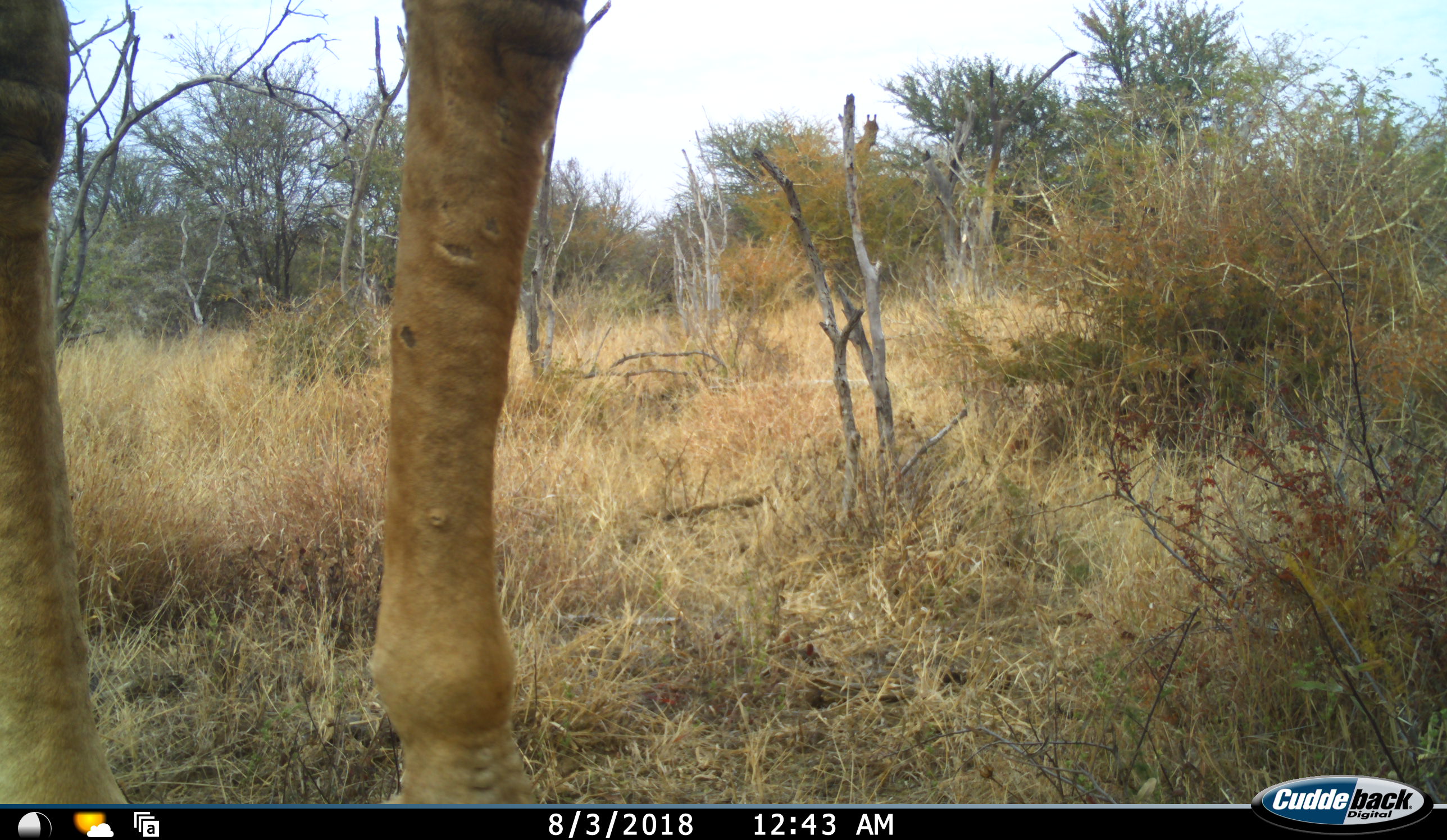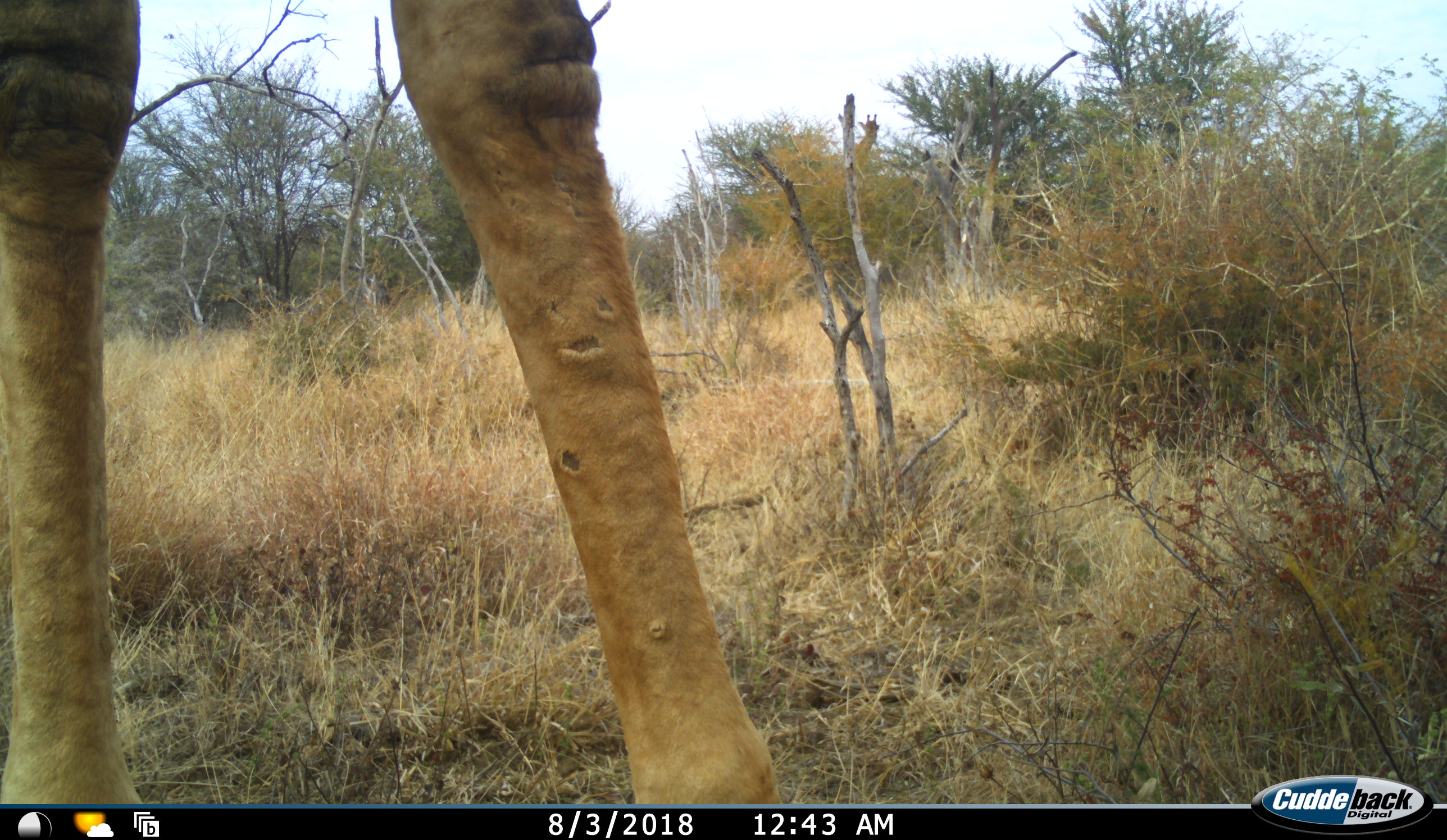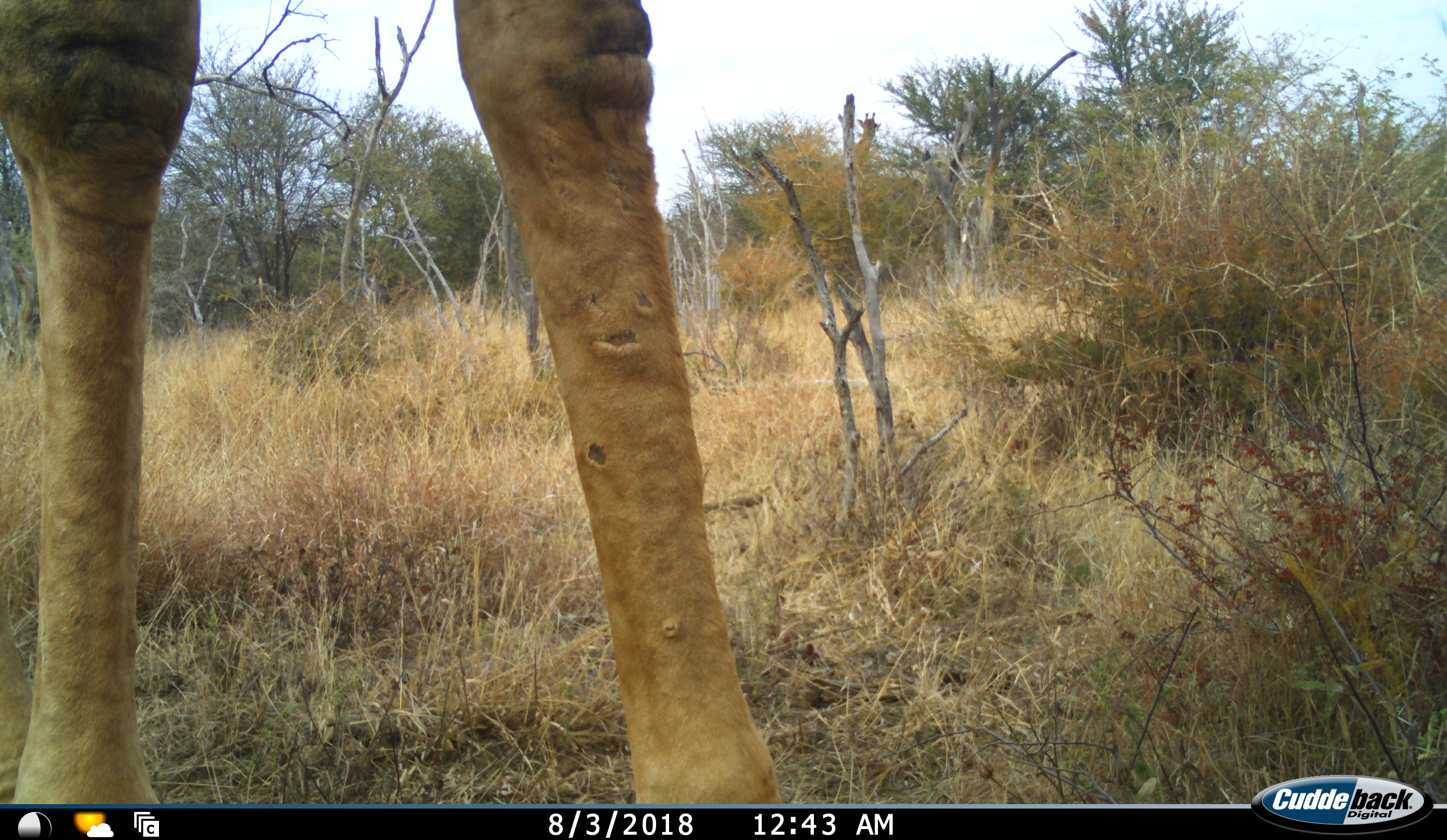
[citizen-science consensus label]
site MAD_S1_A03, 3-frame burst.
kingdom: Animalia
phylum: Chordata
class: Mammalia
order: Artiodactyla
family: Giraffidae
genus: Giraffa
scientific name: Giraffa camelopardalis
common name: giraffe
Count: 1.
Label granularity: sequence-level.